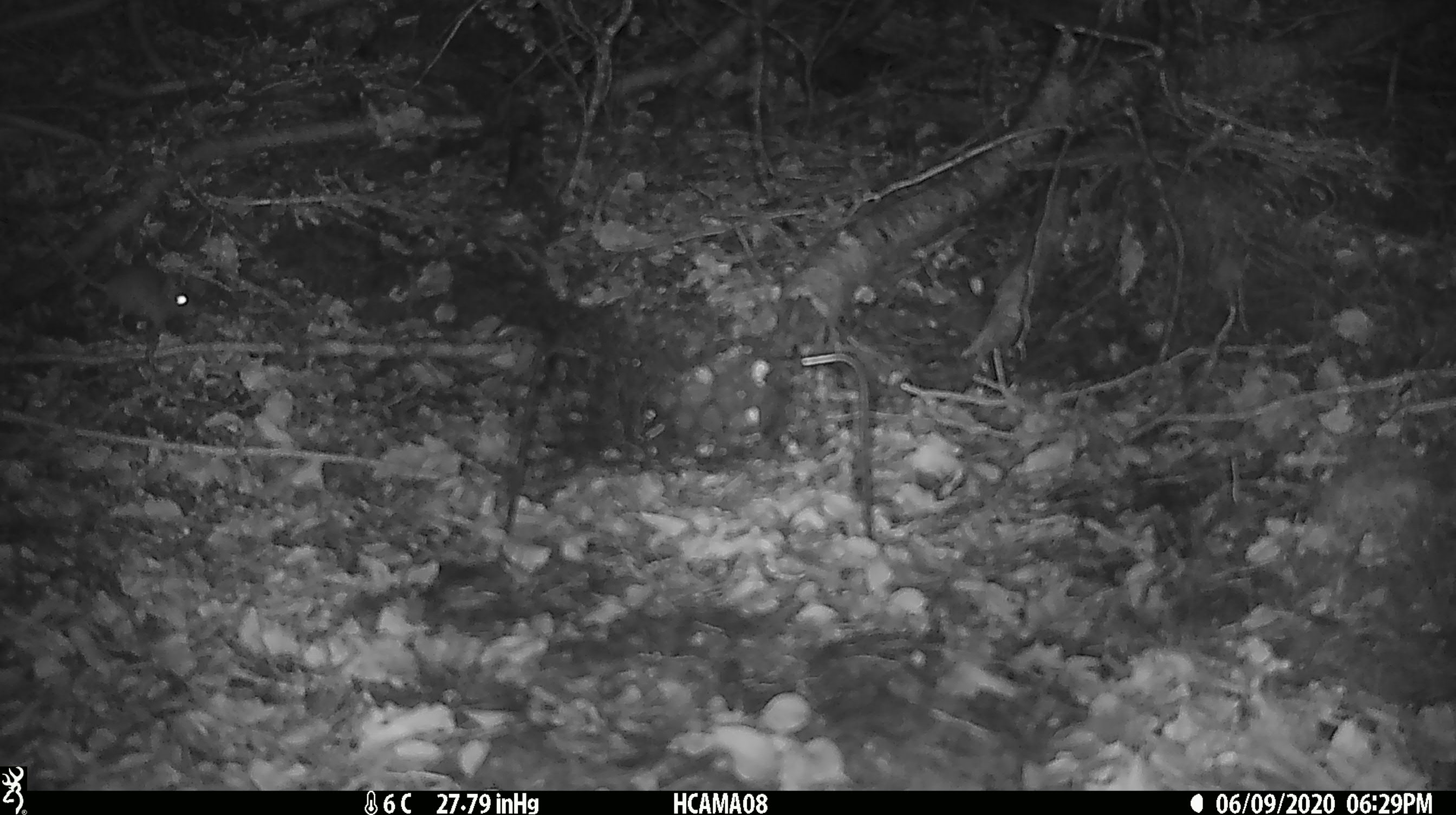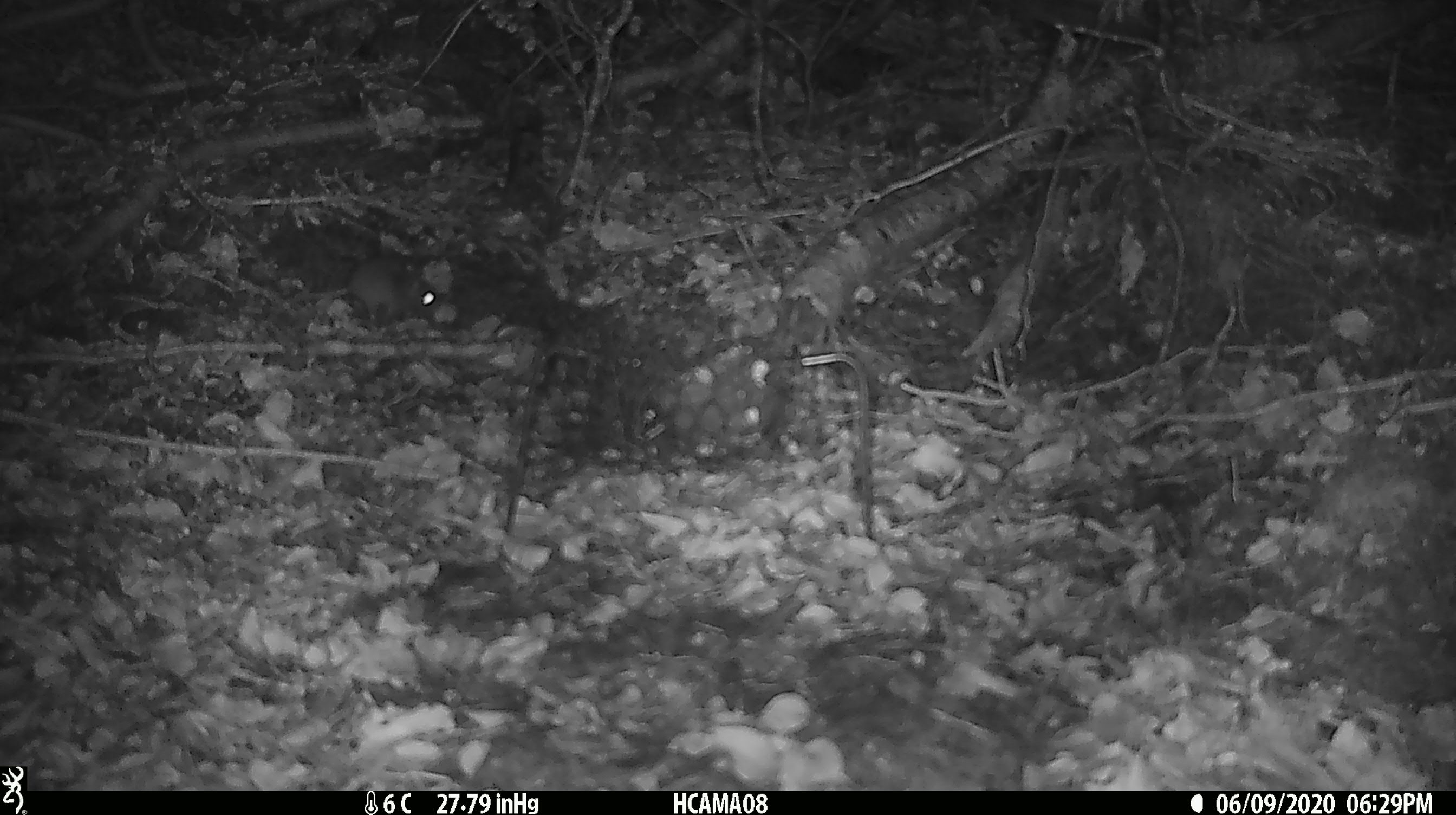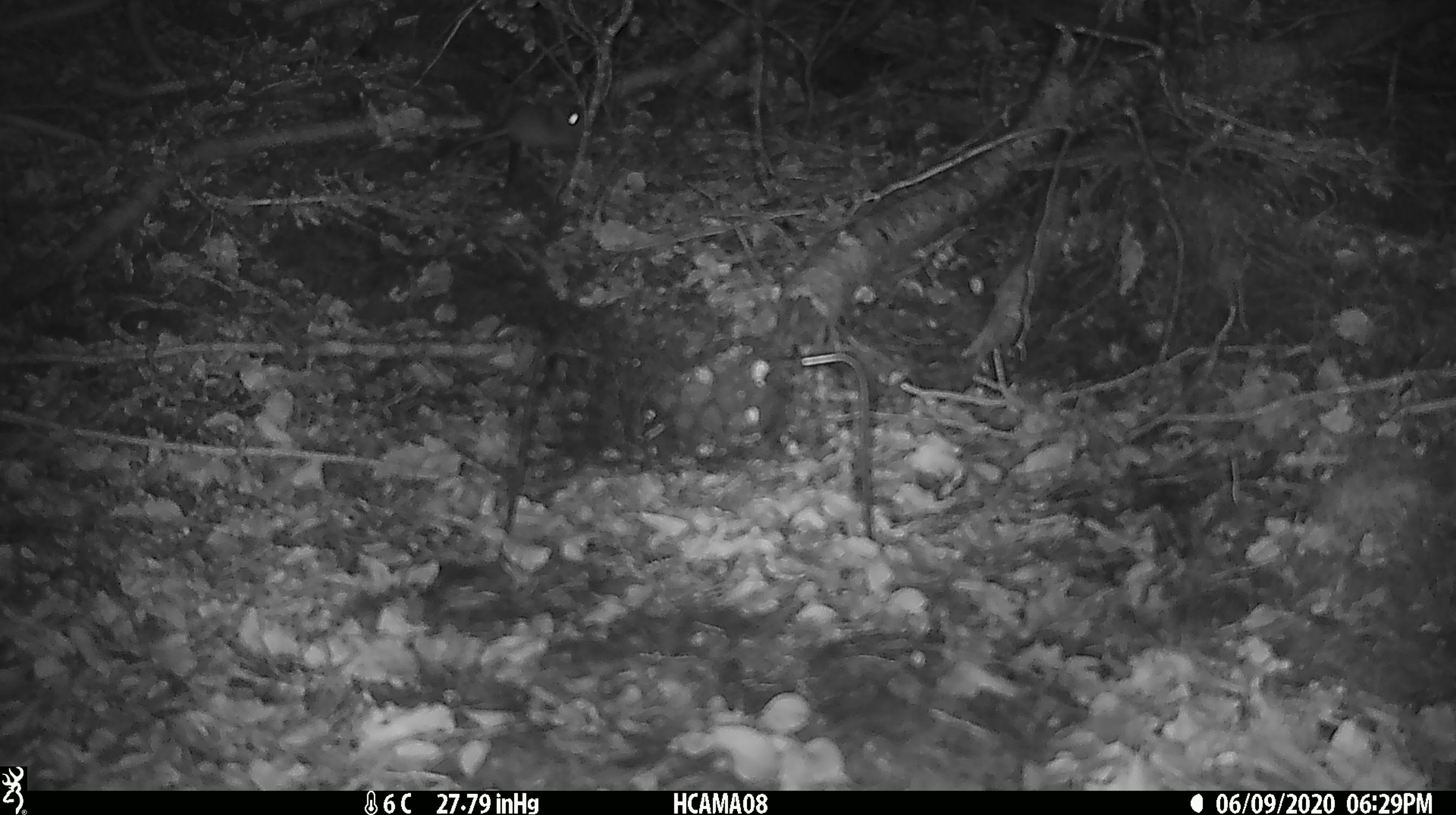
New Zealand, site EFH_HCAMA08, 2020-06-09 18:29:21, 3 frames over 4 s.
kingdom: Animalia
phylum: Chordata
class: Mammalia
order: Rodentia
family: Muridae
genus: Mus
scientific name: Mus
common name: mouse